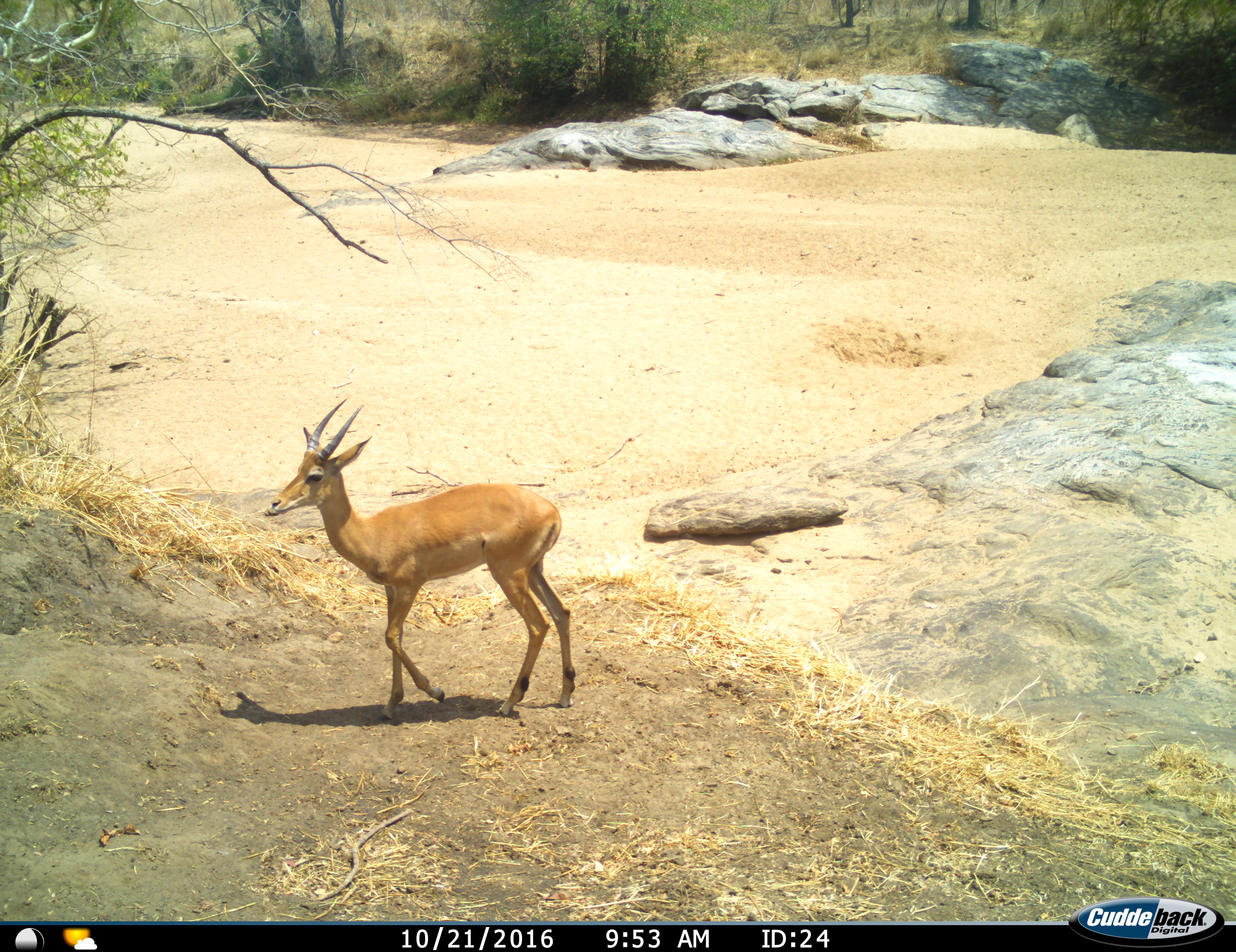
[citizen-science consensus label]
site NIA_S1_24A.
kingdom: Animalia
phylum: Chordata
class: Mammalia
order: Artiodactyla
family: Bovidae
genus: Aepyceros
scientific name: Aepyceros melampus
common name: impala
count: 1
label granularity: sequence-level